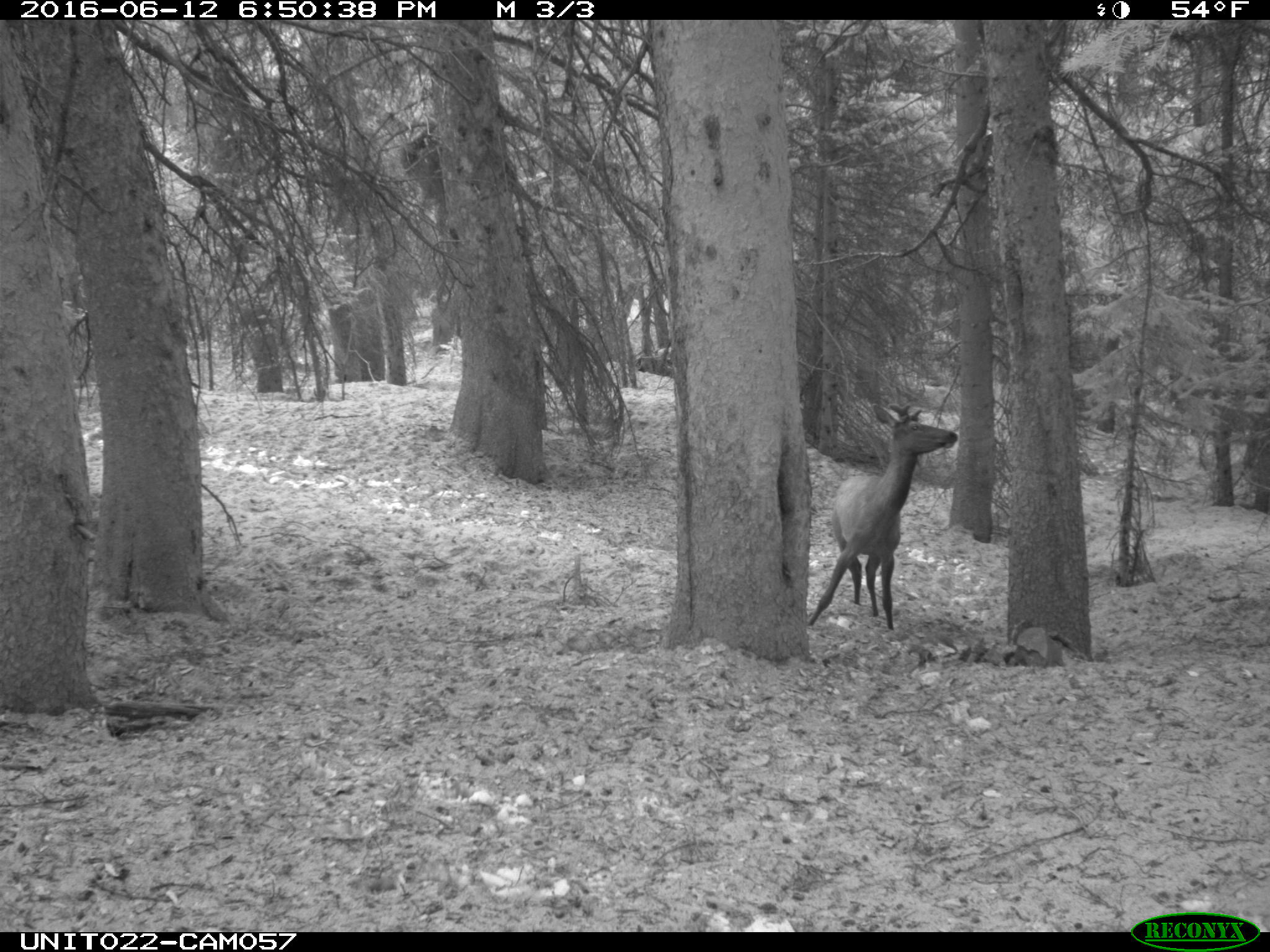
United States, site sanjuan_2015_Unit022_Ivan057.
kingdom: Animalia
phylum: Chordata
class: Mammalia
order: Artiodactyla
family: Cervidae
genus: Cervus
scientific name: Cervus elaphus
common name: red deer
Cervus elaphus (red deer).